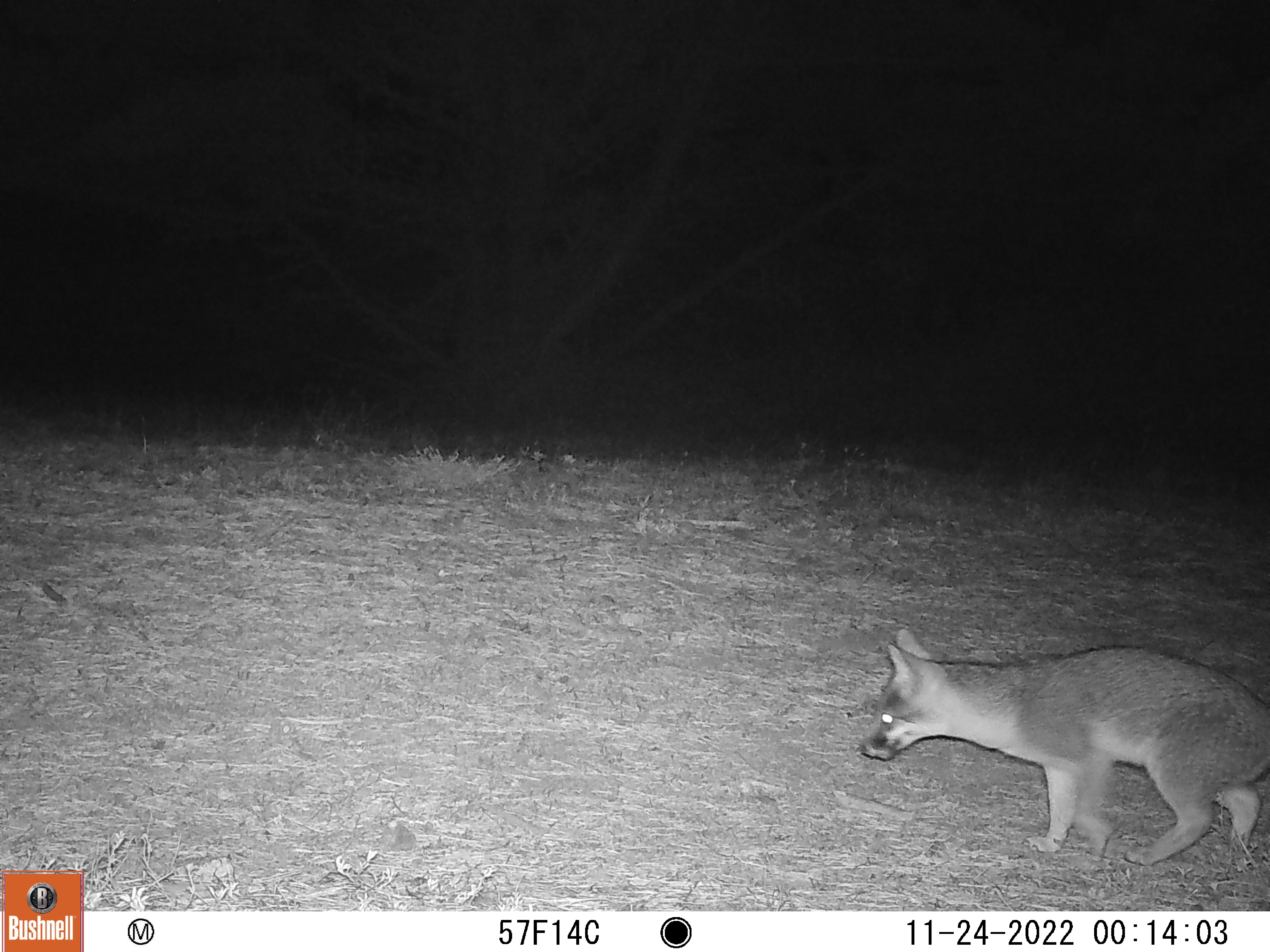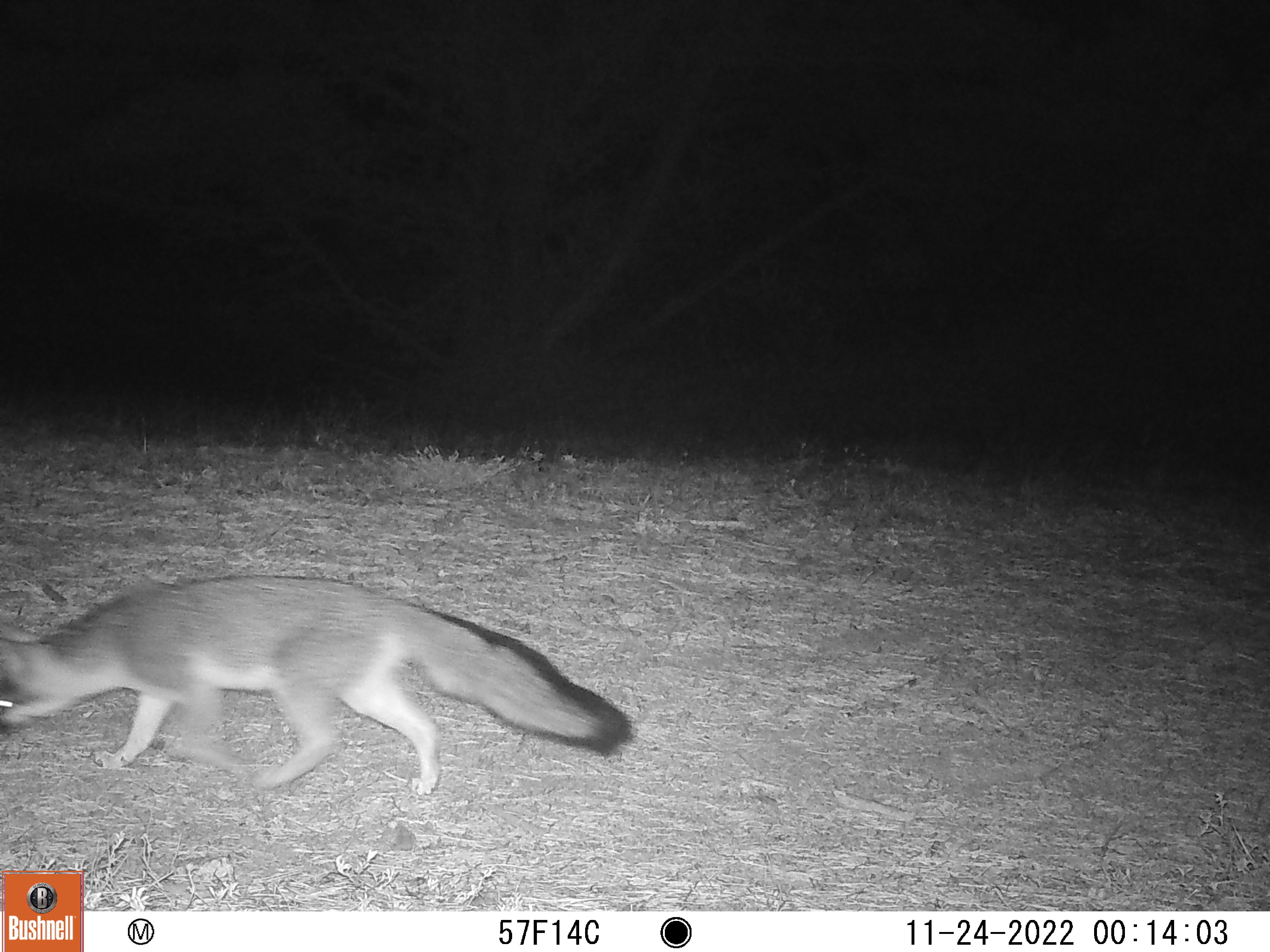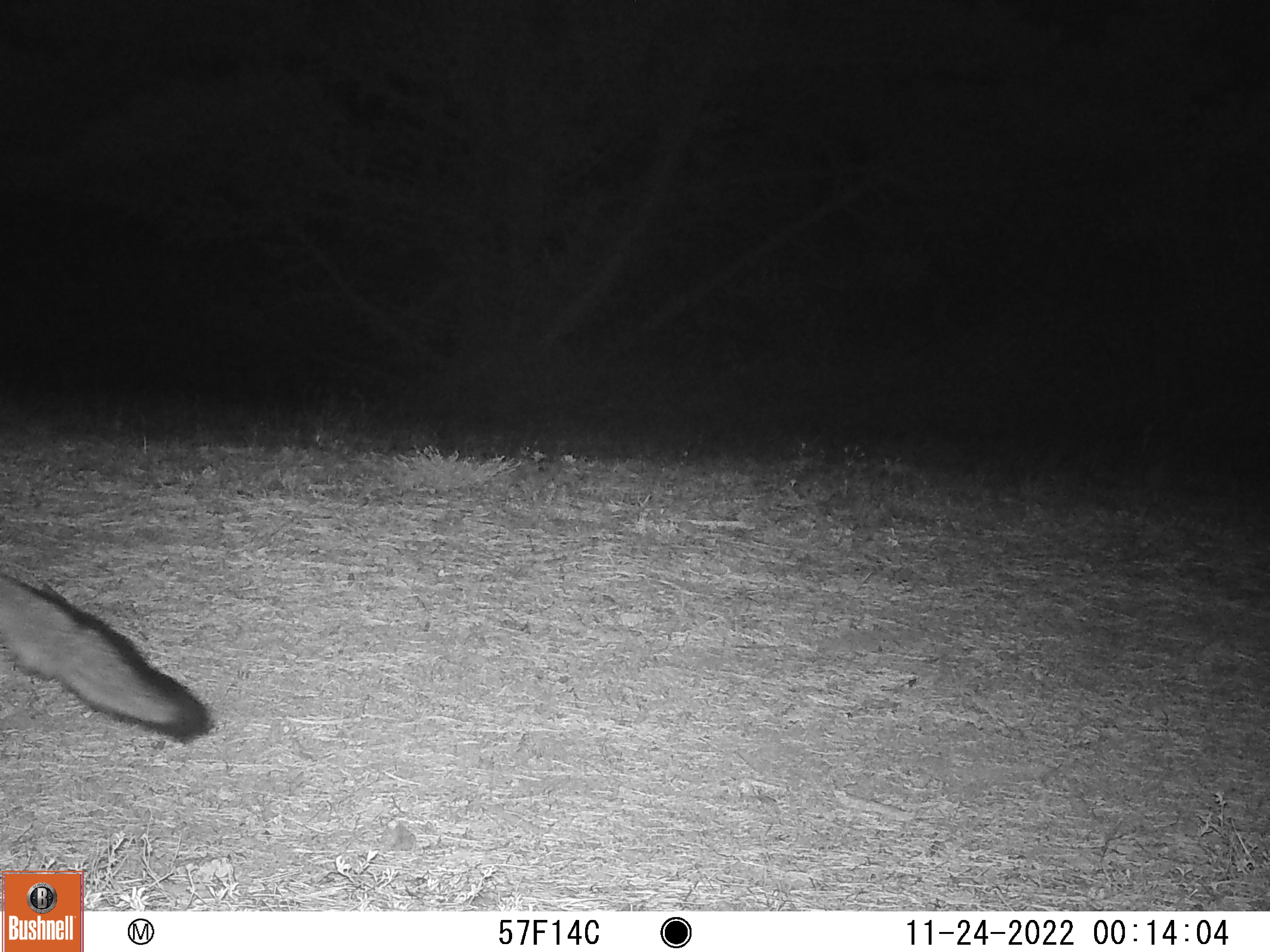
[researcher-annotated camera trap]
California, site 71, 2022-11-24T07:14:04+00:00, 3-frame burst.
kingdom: Animalia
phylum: Chordata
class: Mammalia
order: Carnivora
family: Canidae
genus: Urocyon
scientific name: Urocyon cinereoargenteus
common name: gray fox